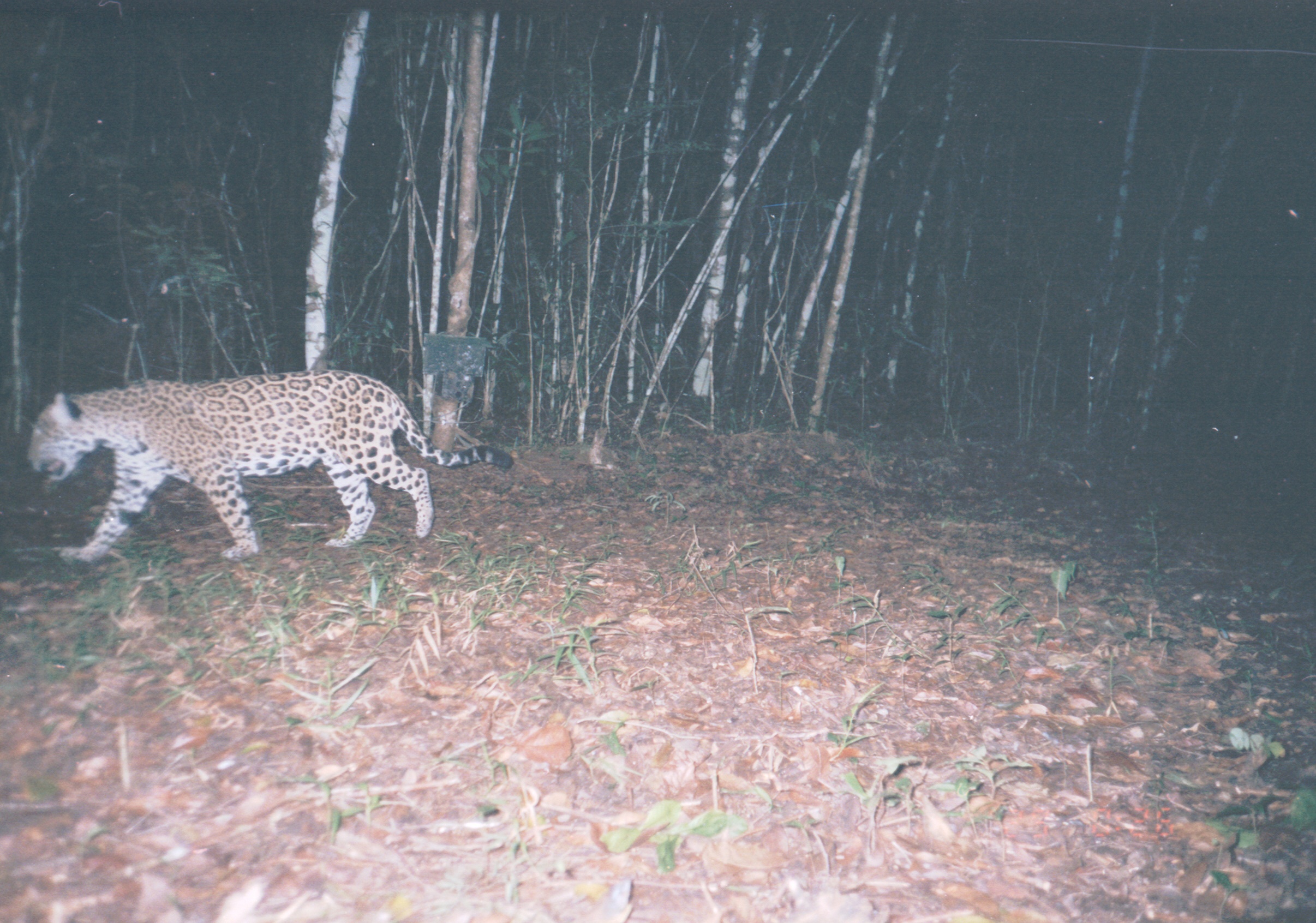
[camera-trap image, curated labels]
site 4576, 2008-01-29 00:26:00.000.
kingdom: Animalia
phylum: Chordata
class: Mammalia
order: Carnivora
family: Felidae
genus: Panthera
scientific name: Panthera onca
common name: jaguar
Panthera onca (jaguar).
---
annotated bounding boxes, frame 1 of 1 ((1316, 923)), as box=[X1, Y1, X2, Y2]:
panthera onca: box=[24, 365, 513, 566]